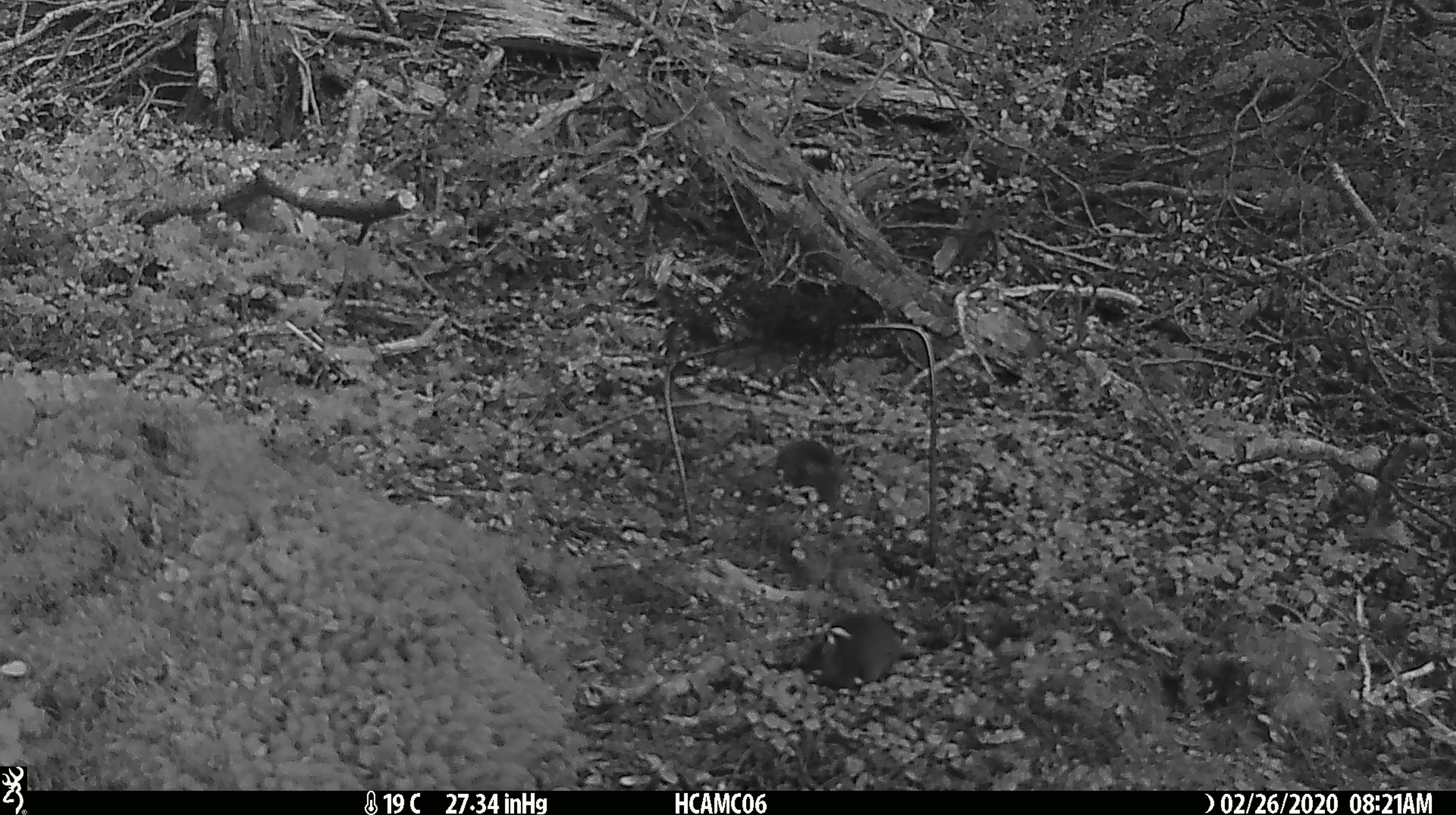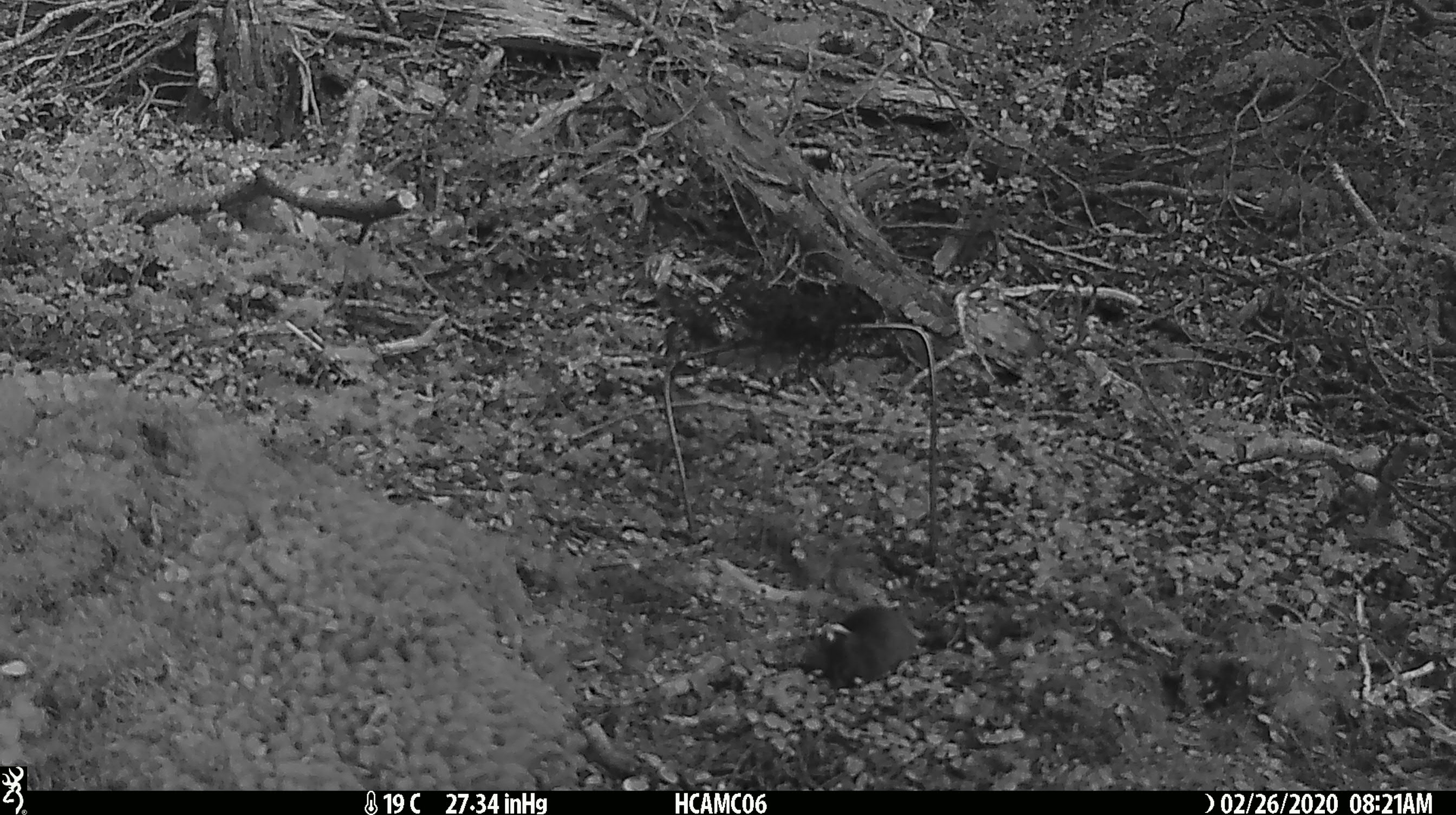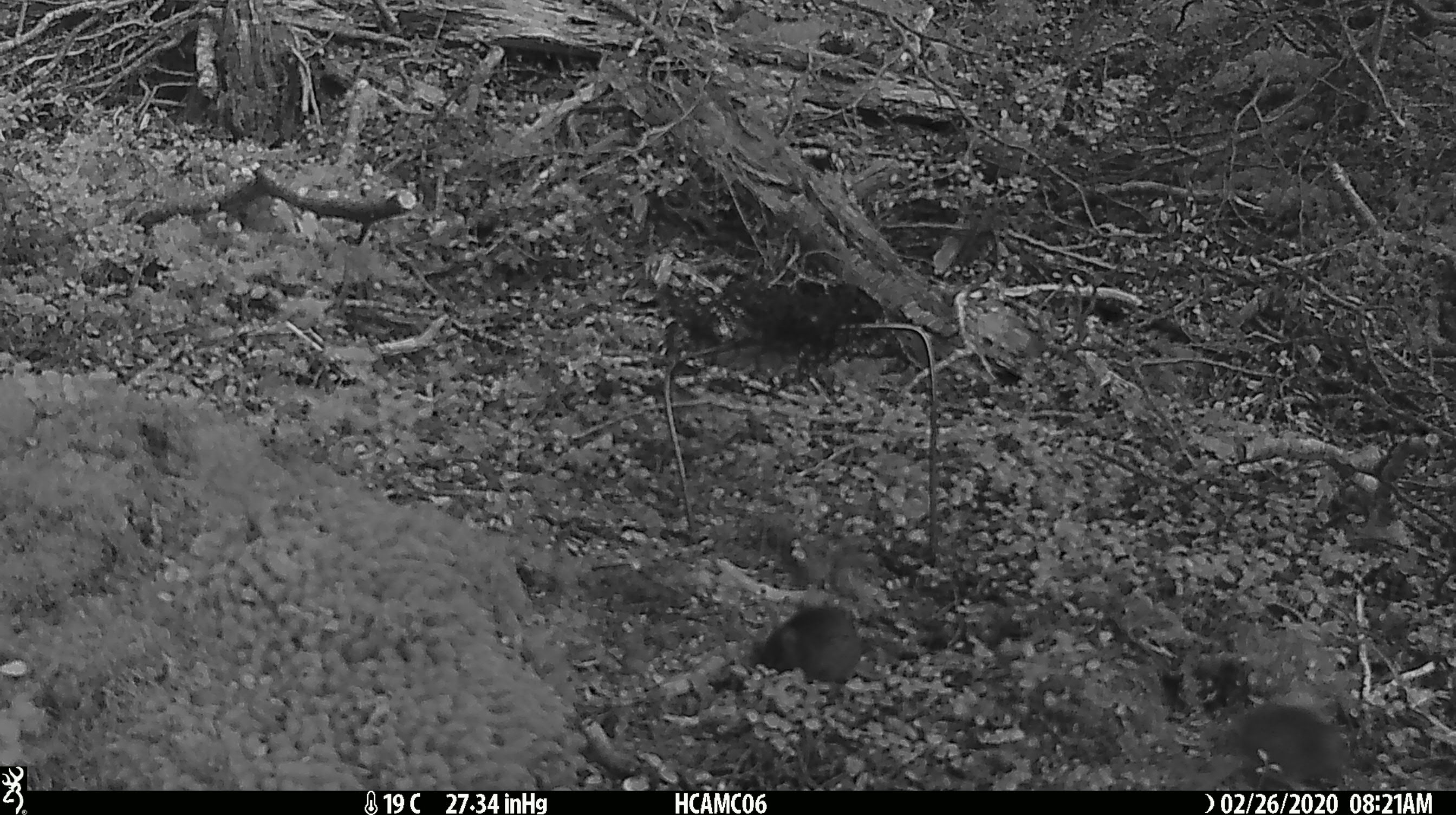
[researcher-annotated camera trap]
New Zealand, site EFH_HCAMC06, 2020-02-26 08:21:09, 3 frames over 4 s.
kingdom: Animalia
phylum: Chordata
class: Mammalia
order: Rodentia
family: Muridae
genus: Mus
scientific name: Mus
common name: mouse